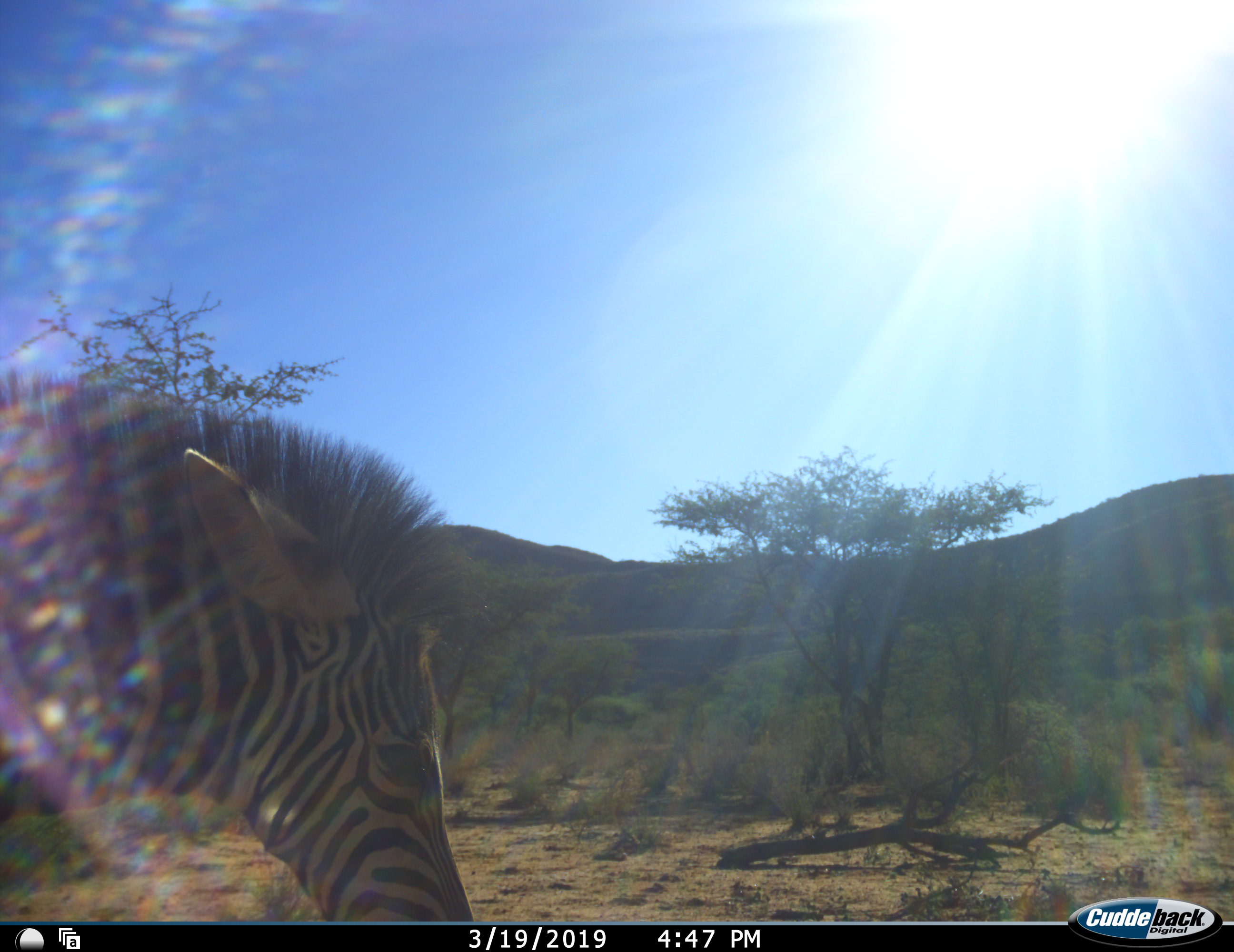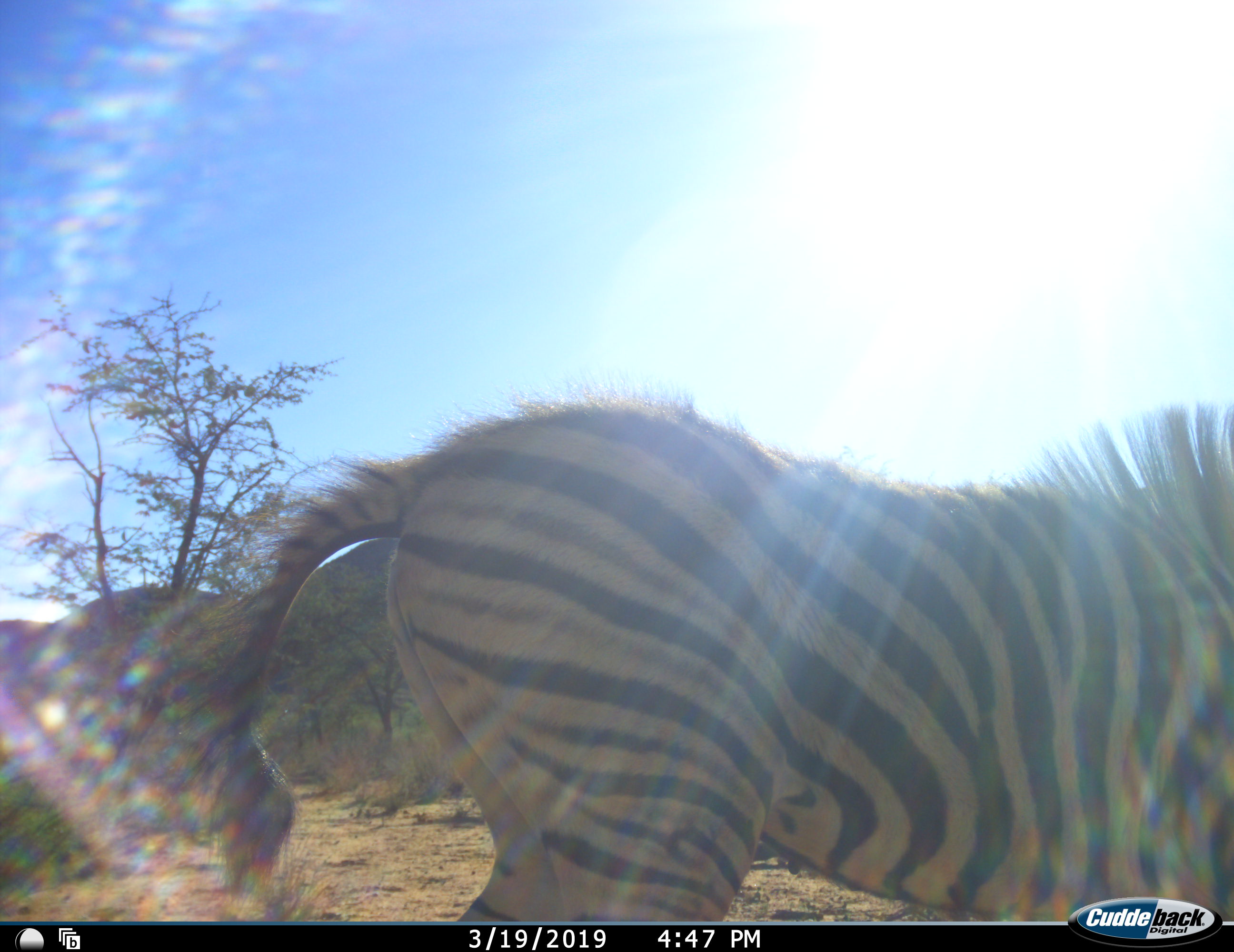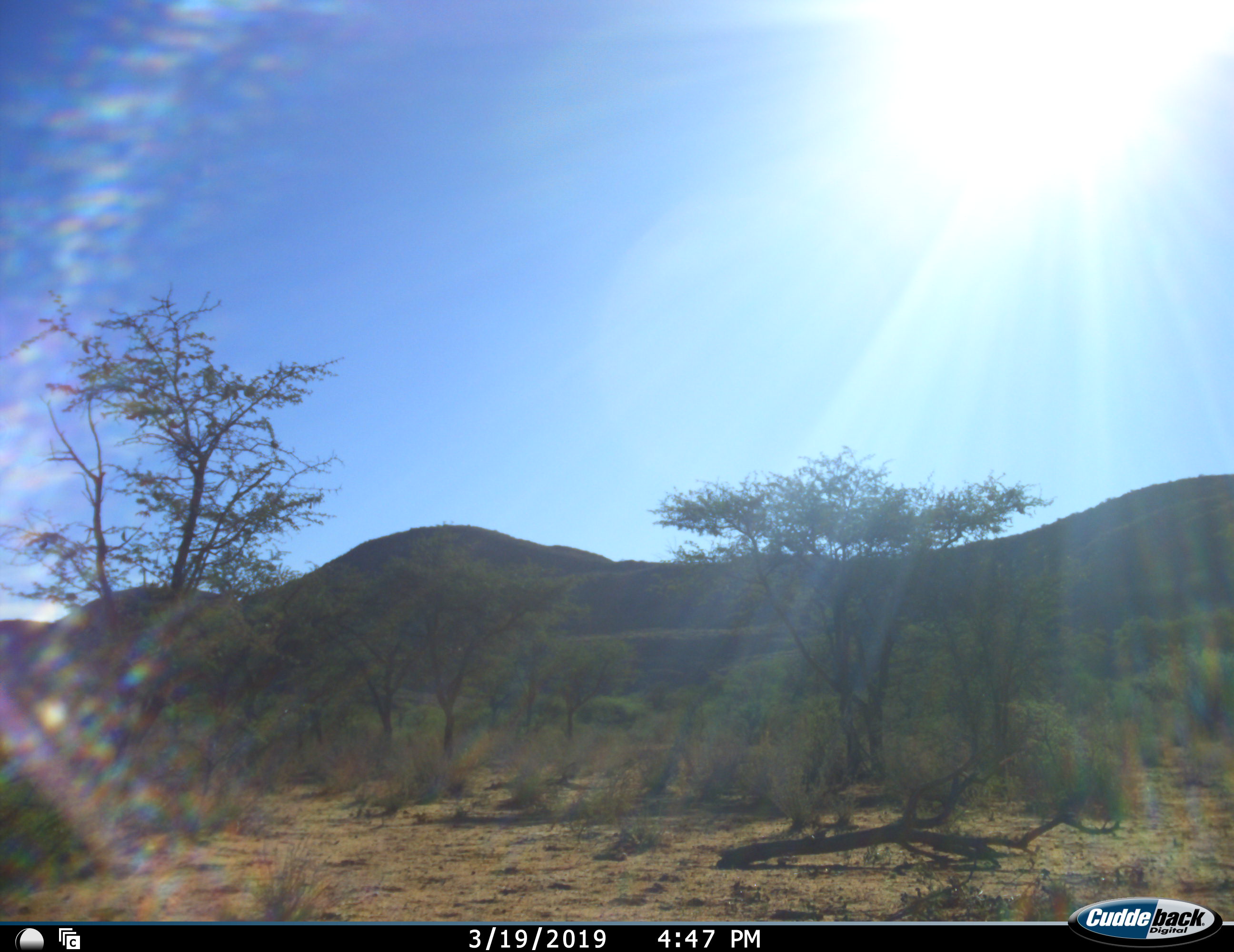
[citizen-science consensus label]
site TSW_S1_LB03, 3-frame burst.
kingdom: Animalia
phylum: Chordata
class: Mammalia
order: Perissodactyla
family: Equidae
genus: Equus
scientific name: Equus quagga burchellii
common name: burchell's zebra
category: zebraburchells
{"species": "zebraburchells (burchell's zebra) (Equus quagga burchellii)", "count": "1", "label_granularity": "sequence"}